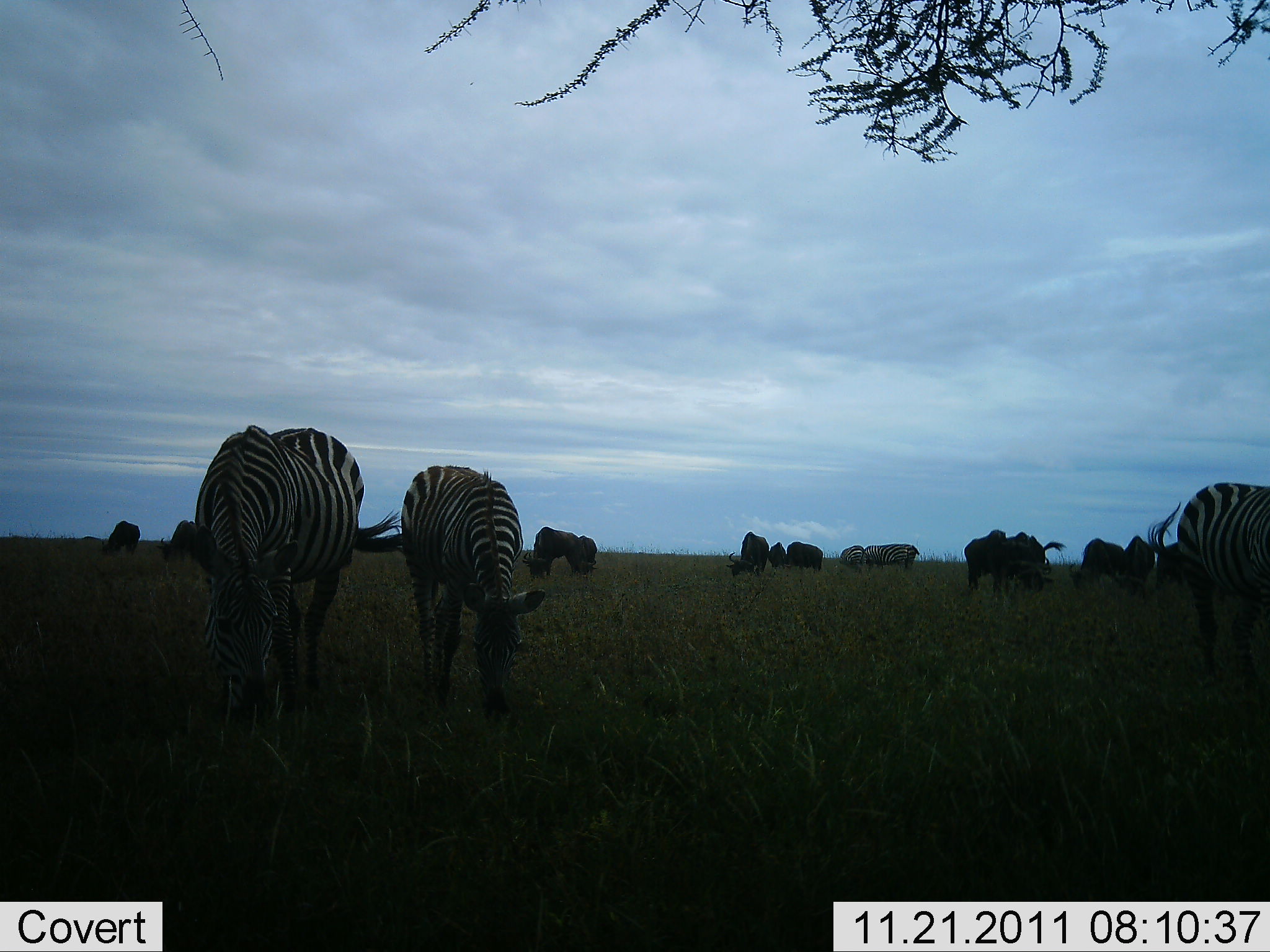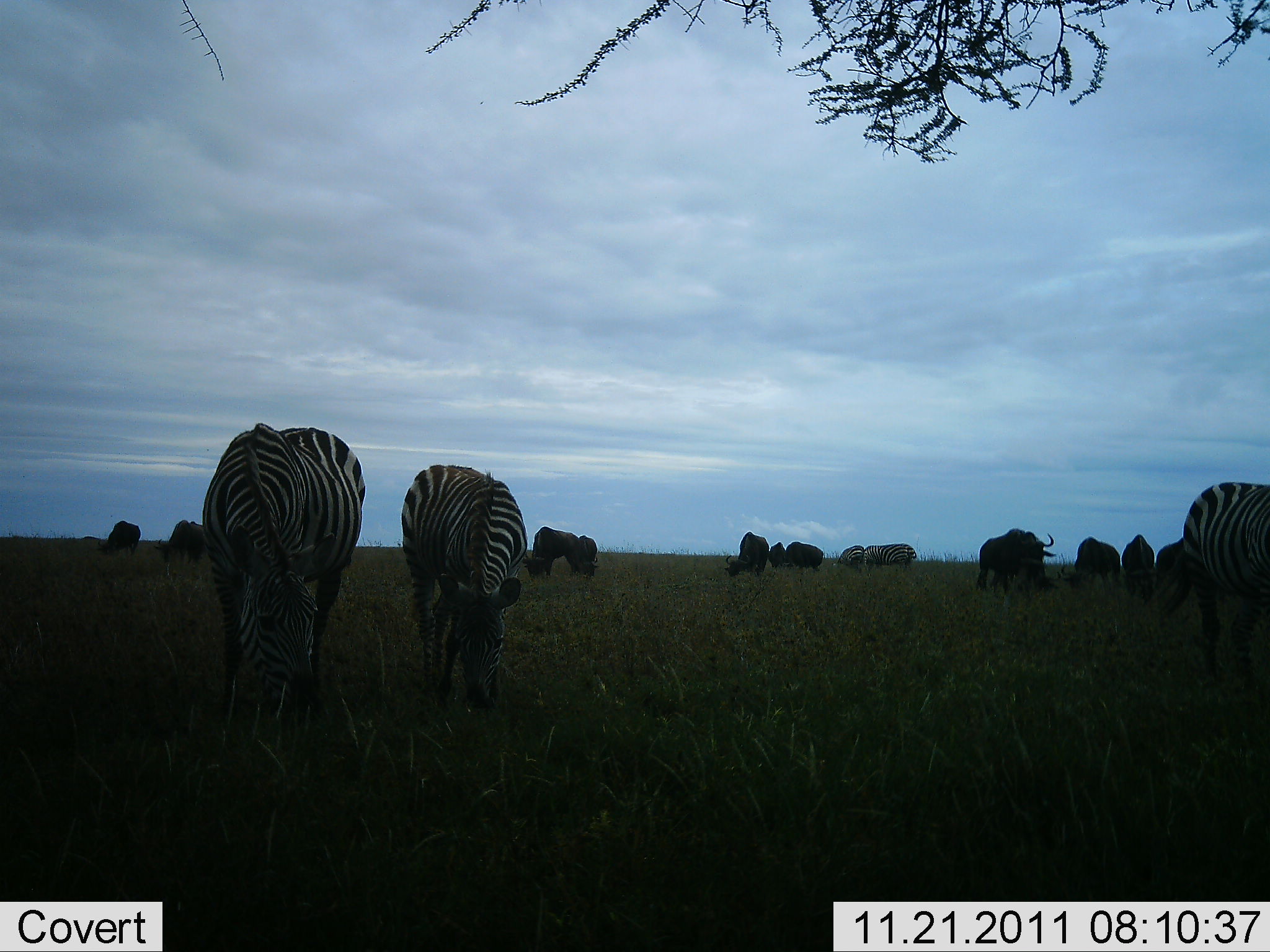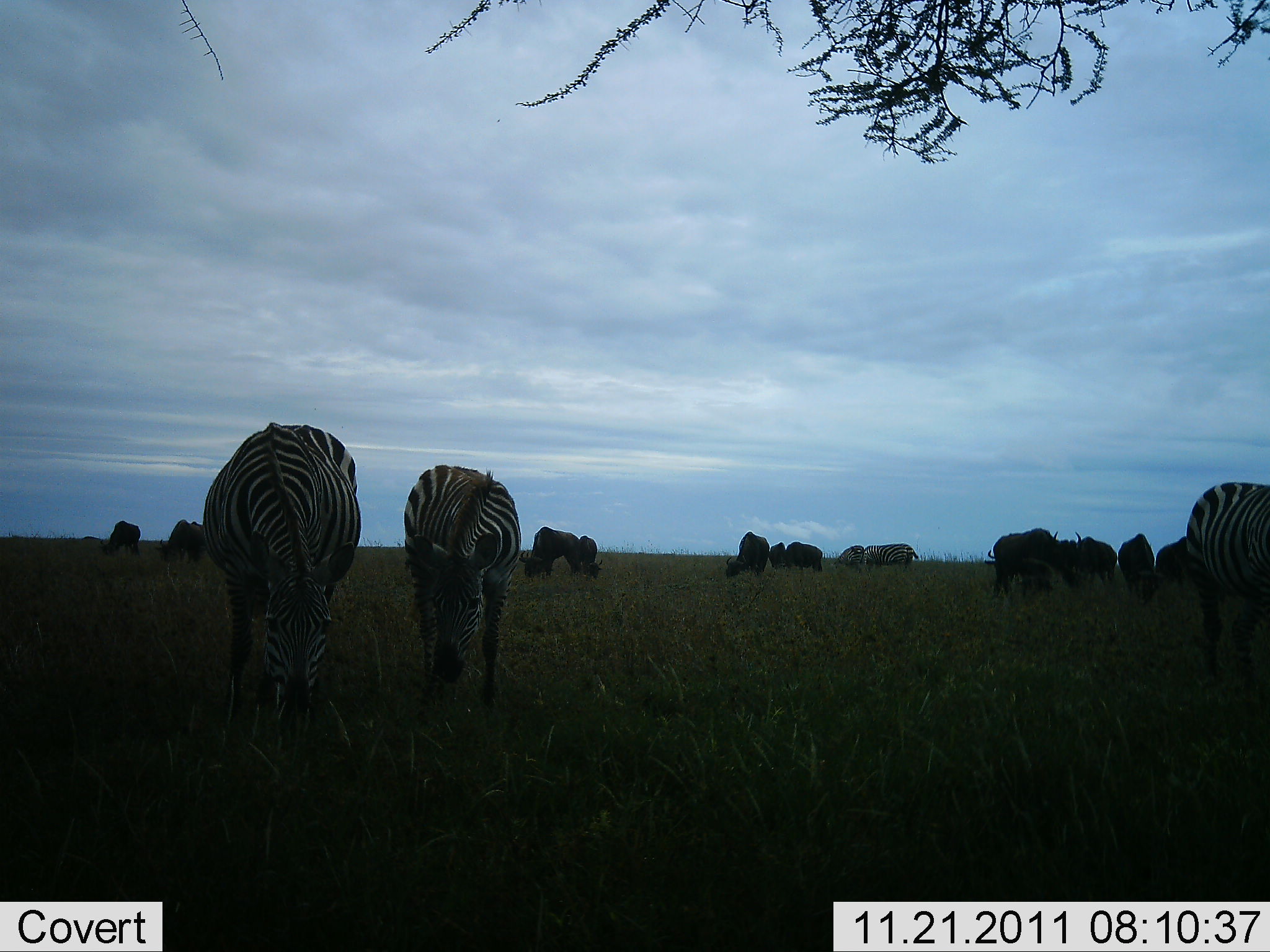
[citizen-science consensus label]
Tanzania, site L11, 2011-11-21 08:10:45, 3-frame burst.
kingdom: Animalia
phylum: Chordata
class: Mammalia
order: Artiodactyla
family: Bovidae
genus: Connochaetes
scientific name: Connochaetes taurinus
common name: blue wildebeest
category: wildebeest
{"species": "wildebeest (blue wildebeest) (Connochaetes taurinus)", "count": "11-50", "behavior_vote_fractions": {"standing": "50%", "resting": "0%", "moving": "0%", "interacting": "0%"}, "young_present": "0%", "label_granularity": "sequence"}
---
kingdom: Animalia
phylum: Chordata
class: Mammalia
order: Perissodactyla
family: Equidae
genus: Equus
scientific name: Equus quagga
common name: plains zebra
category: zebra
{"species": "zebra (plains zebra) (Equus quagga)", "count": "5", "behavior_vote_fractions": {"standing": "38%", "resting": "0%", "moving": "8%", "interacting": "0%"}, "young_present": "0%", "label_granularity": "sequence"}